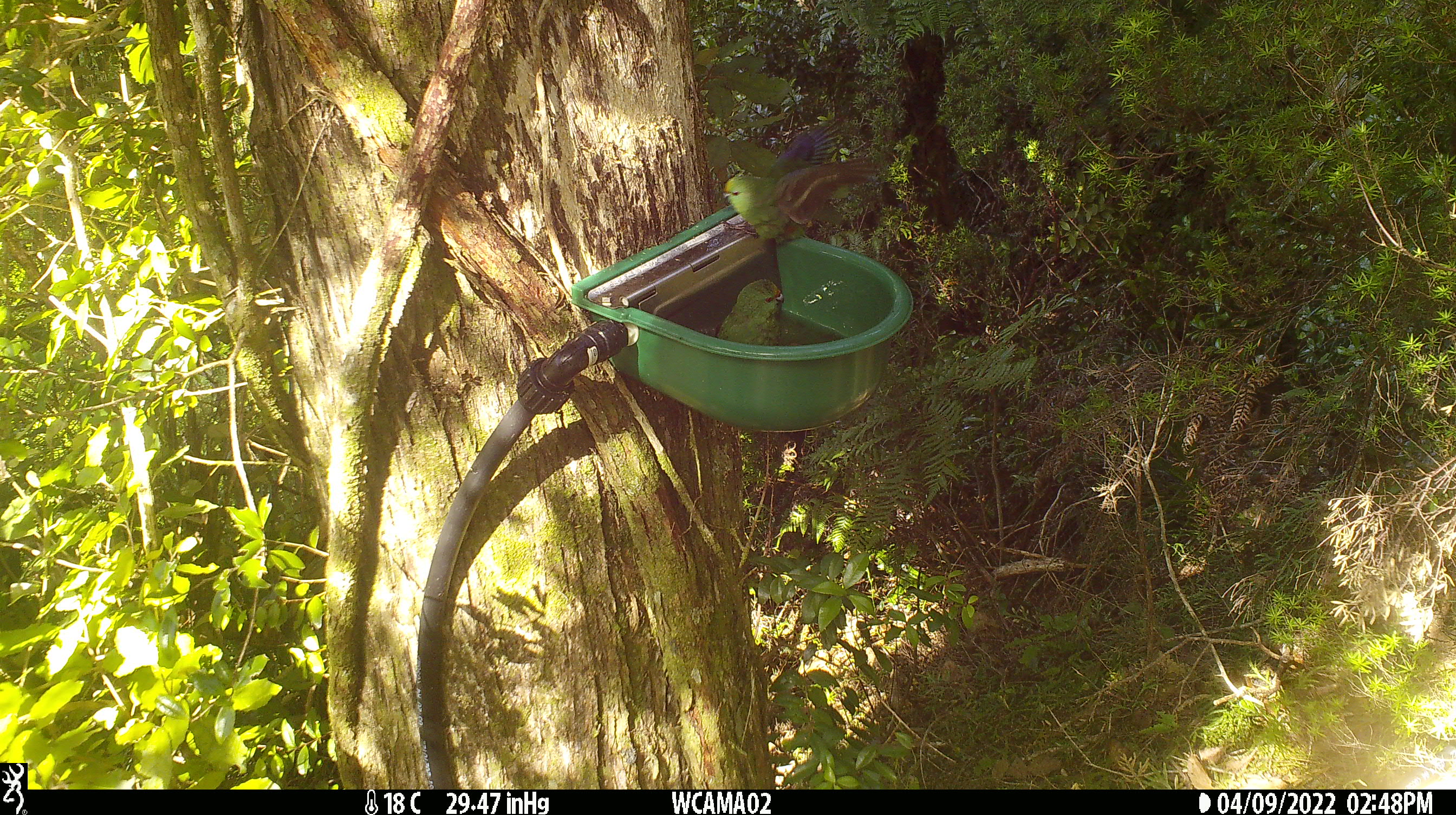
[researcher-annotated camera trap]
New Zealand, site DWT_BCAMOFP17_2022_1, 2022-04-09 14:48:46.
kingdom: Animalia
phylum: Chordata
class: Aves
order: Psittaciformes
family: Psittaculidae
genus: Cyanoramphus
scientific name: Cyanoramphus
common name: parakeet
Parakeet (Cyanoramphus).